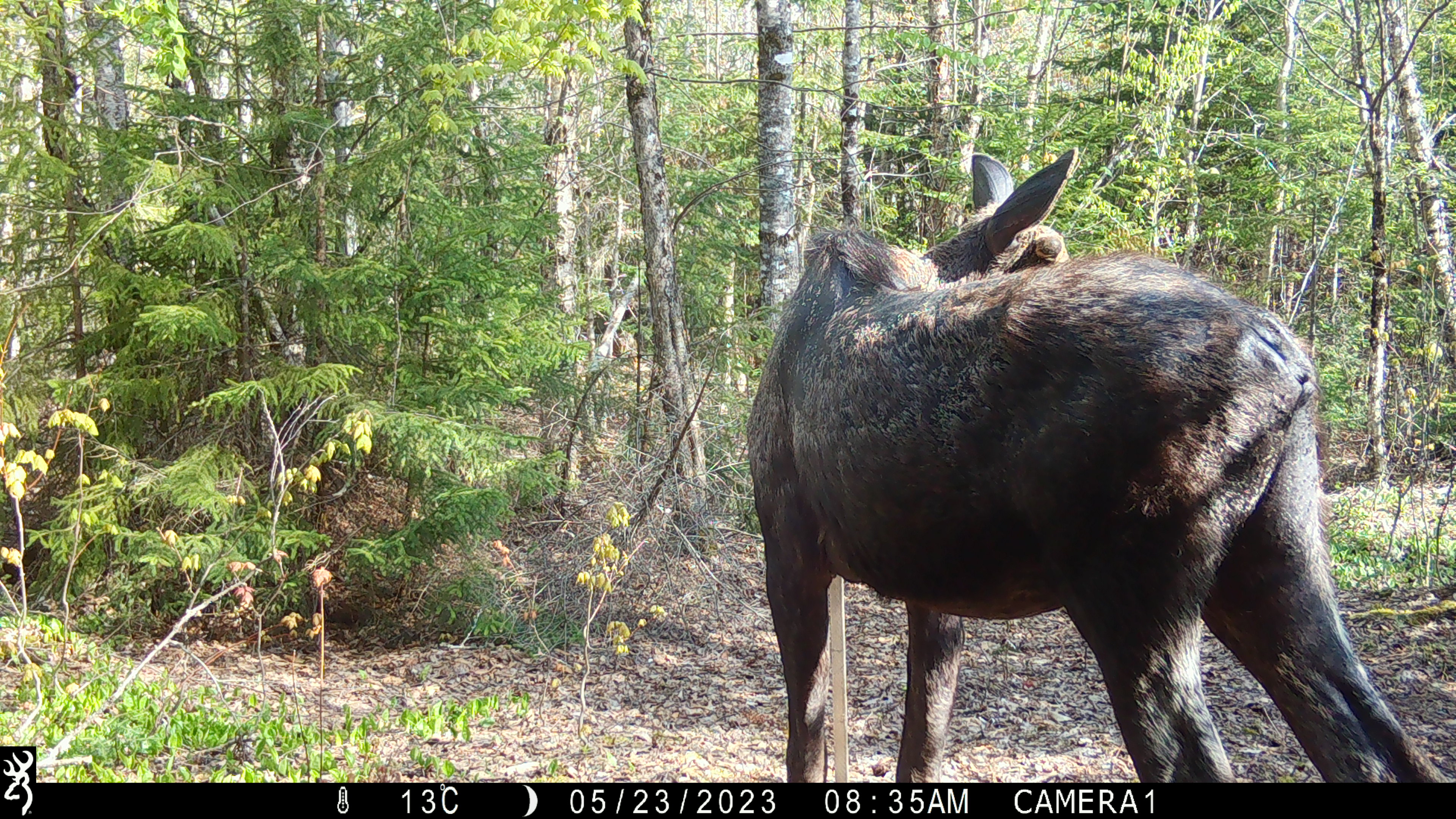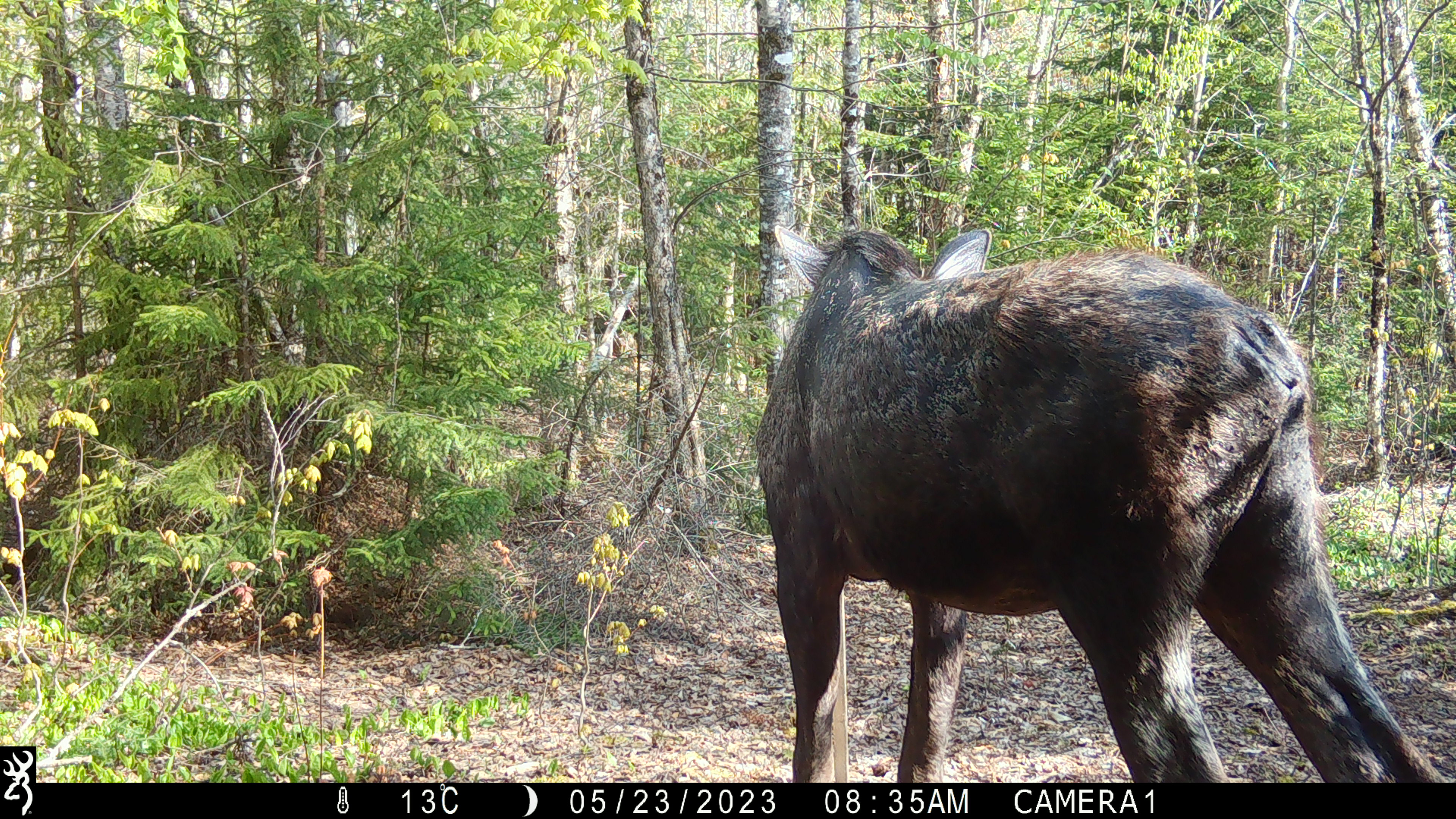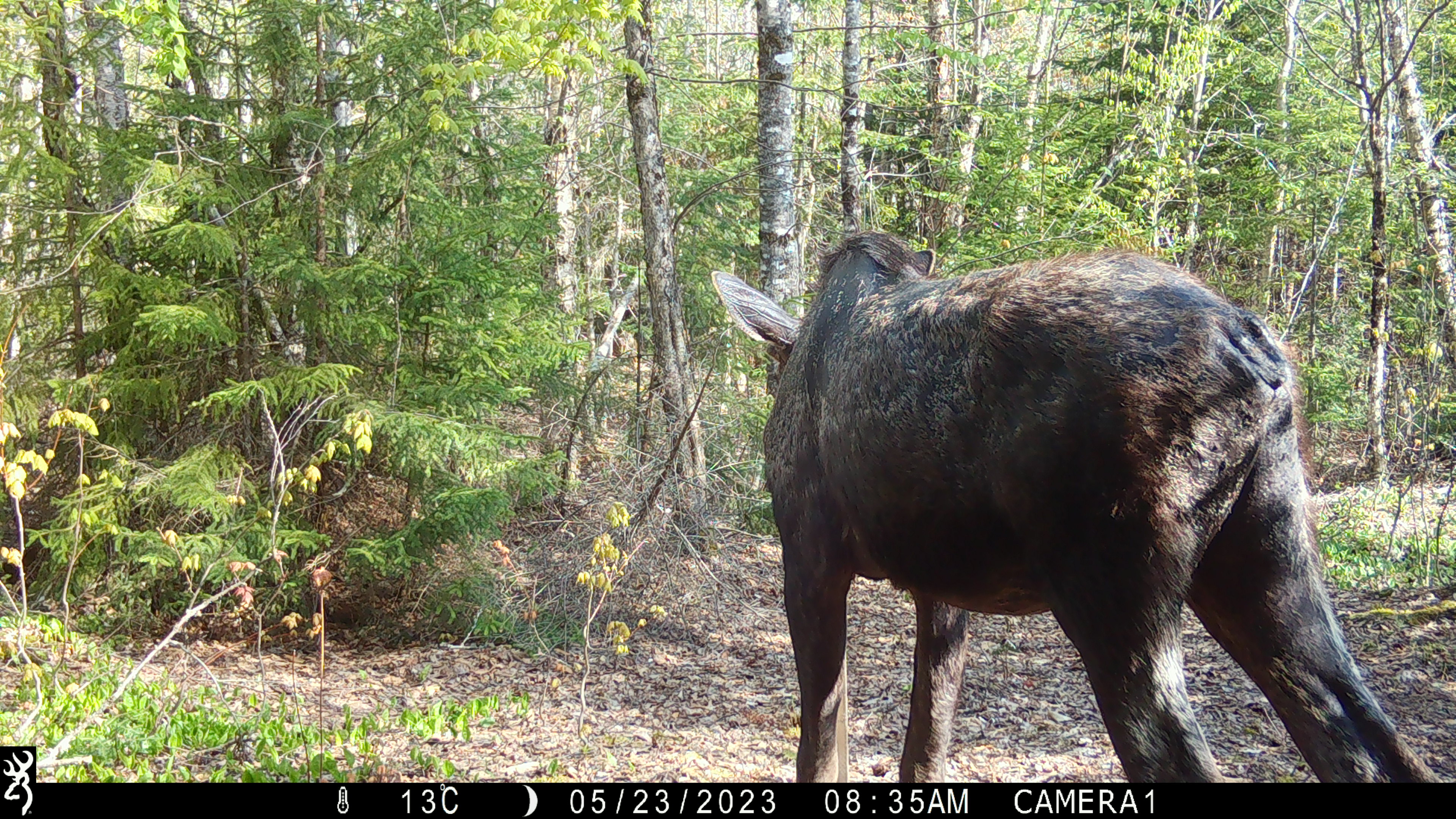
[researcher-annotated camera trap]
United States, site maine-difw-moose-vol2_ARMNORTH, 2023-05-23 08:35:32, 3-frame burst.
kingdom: Animalia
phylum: Chordata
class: Mammalia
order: Artiodactyla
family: Cervidae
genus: Alces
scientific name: Alces alces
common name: moose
Moose (Alces alces).